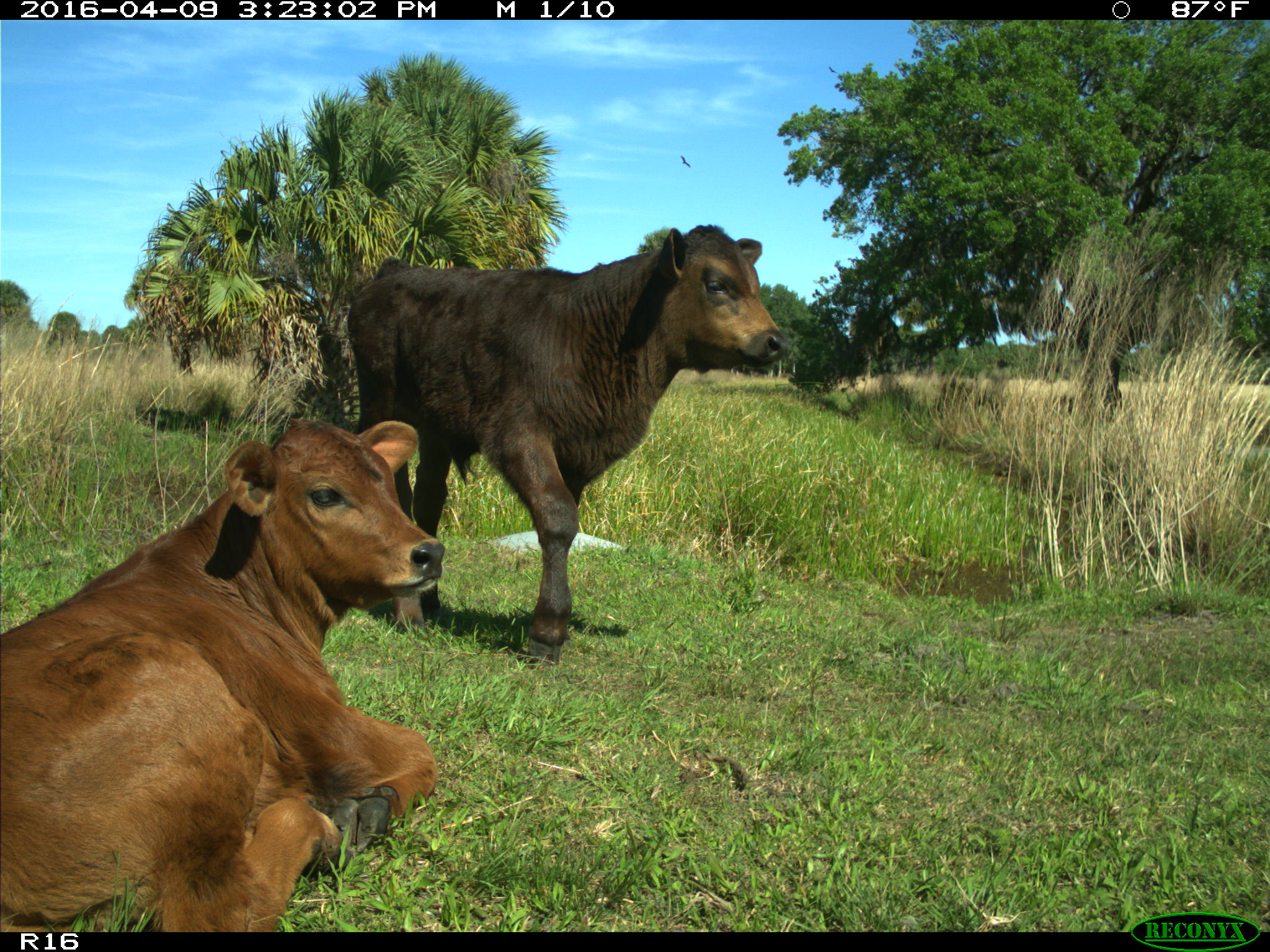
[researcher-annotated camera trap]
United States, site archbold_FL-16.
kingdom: Animalia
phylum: Chordata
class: Mammalia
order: Artiodactyla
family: Bovidae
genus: Bos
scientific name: Bos taurus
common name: domestic cow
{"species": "Bos taurus (domestic cow)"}